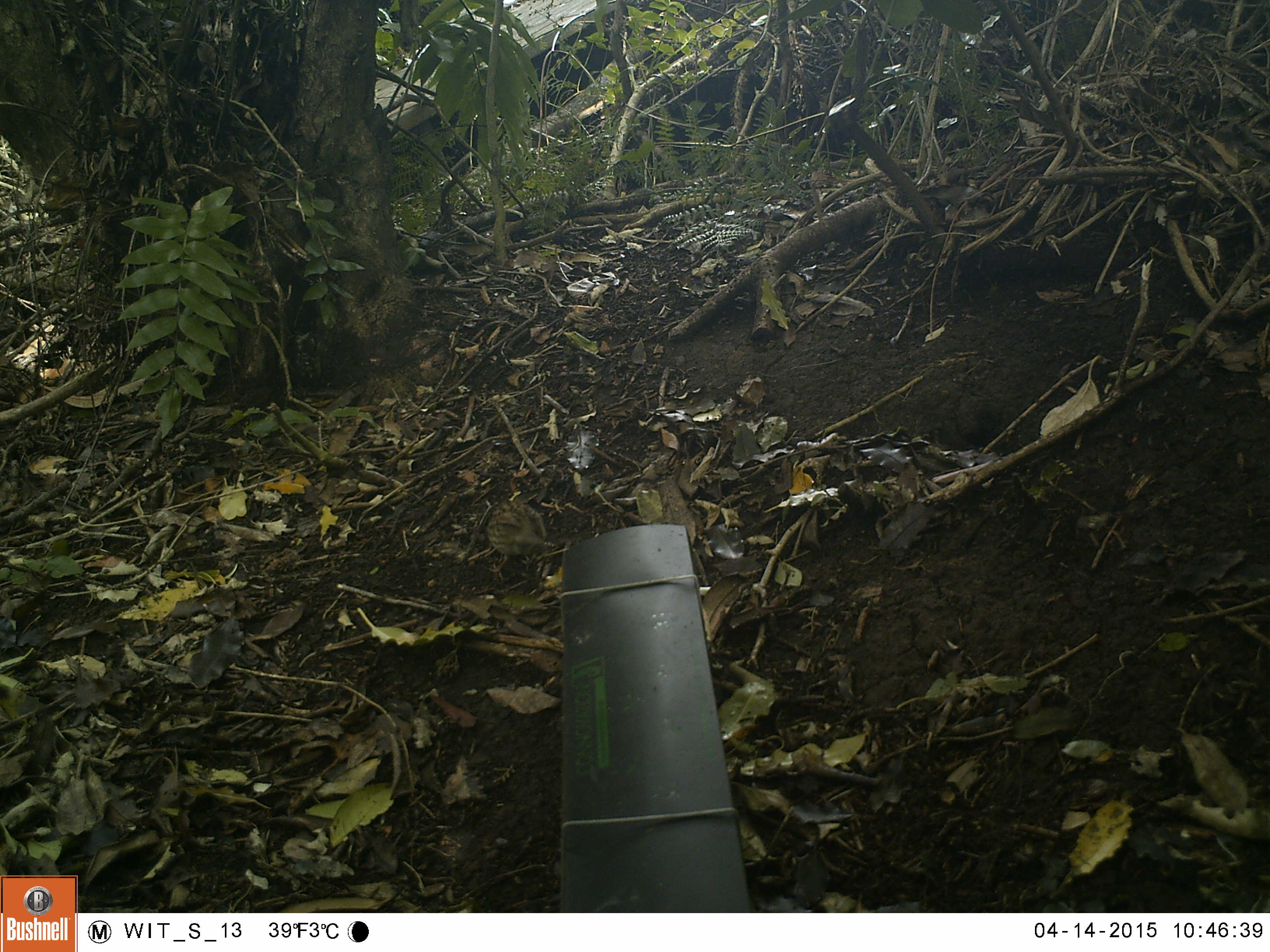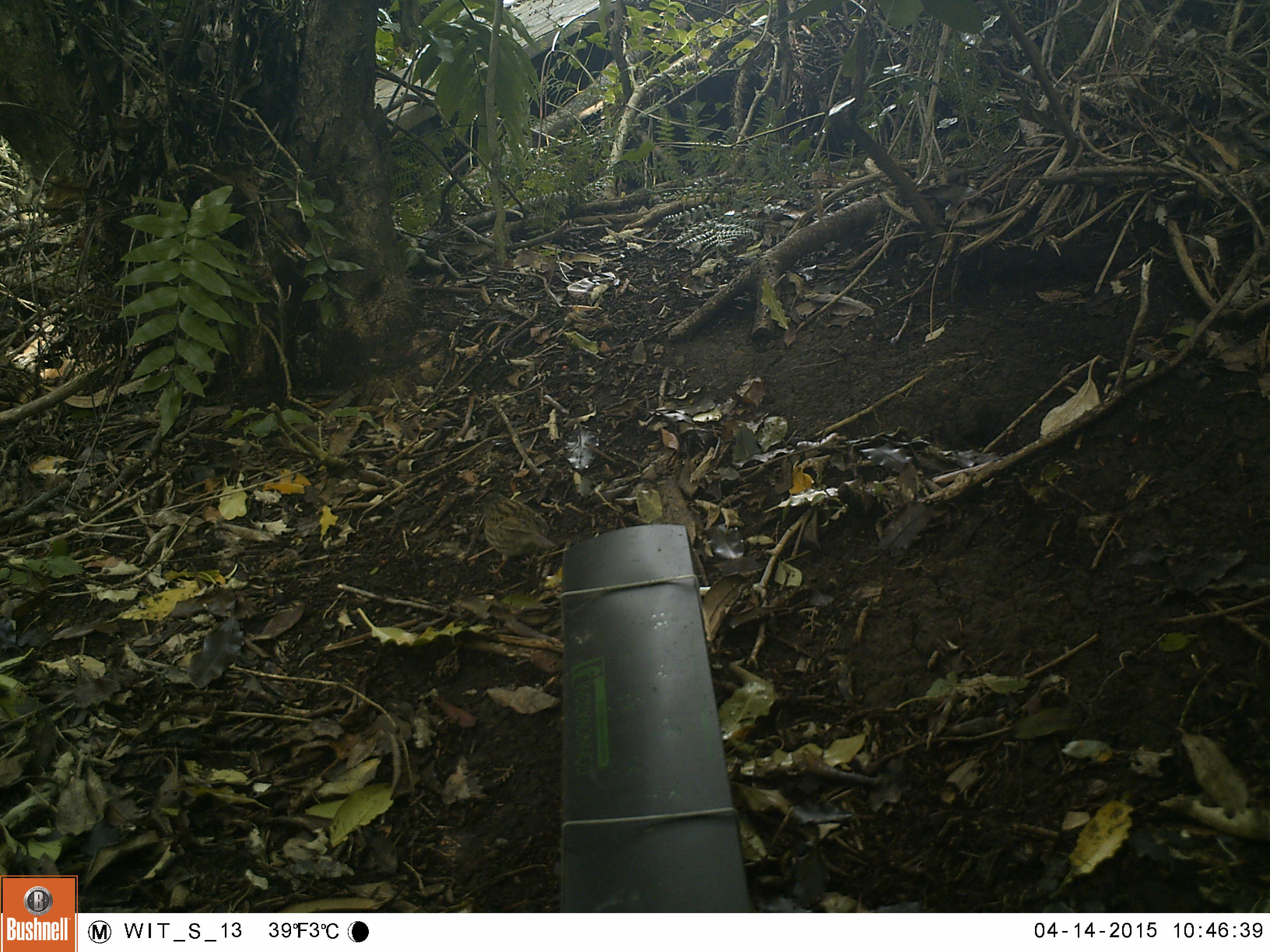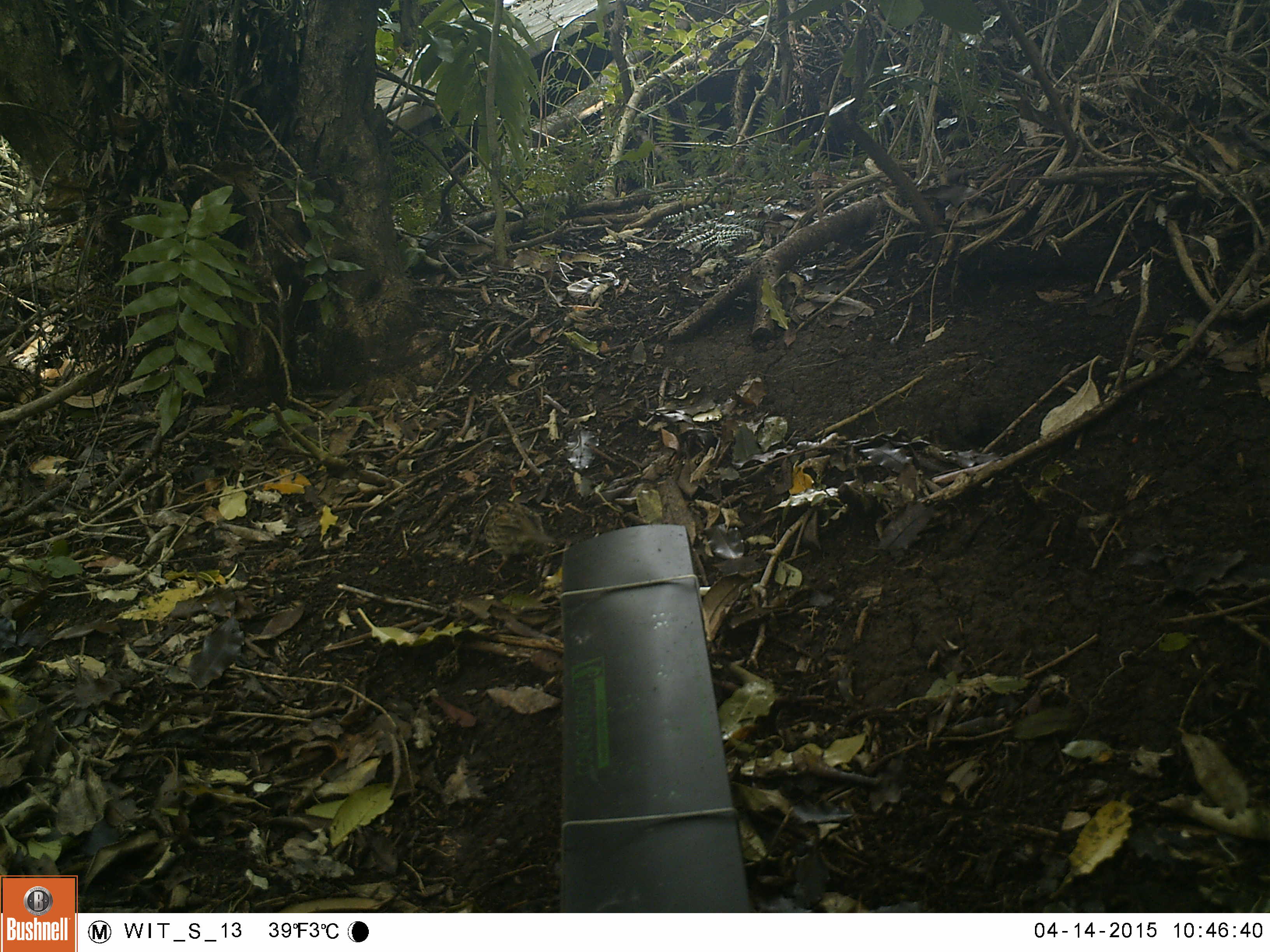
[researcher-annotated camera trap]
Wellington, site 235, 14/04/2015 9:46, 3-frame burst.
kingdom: Animalia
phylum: Chordata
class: Aves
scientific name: Aves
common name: bird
Bird (Aves).